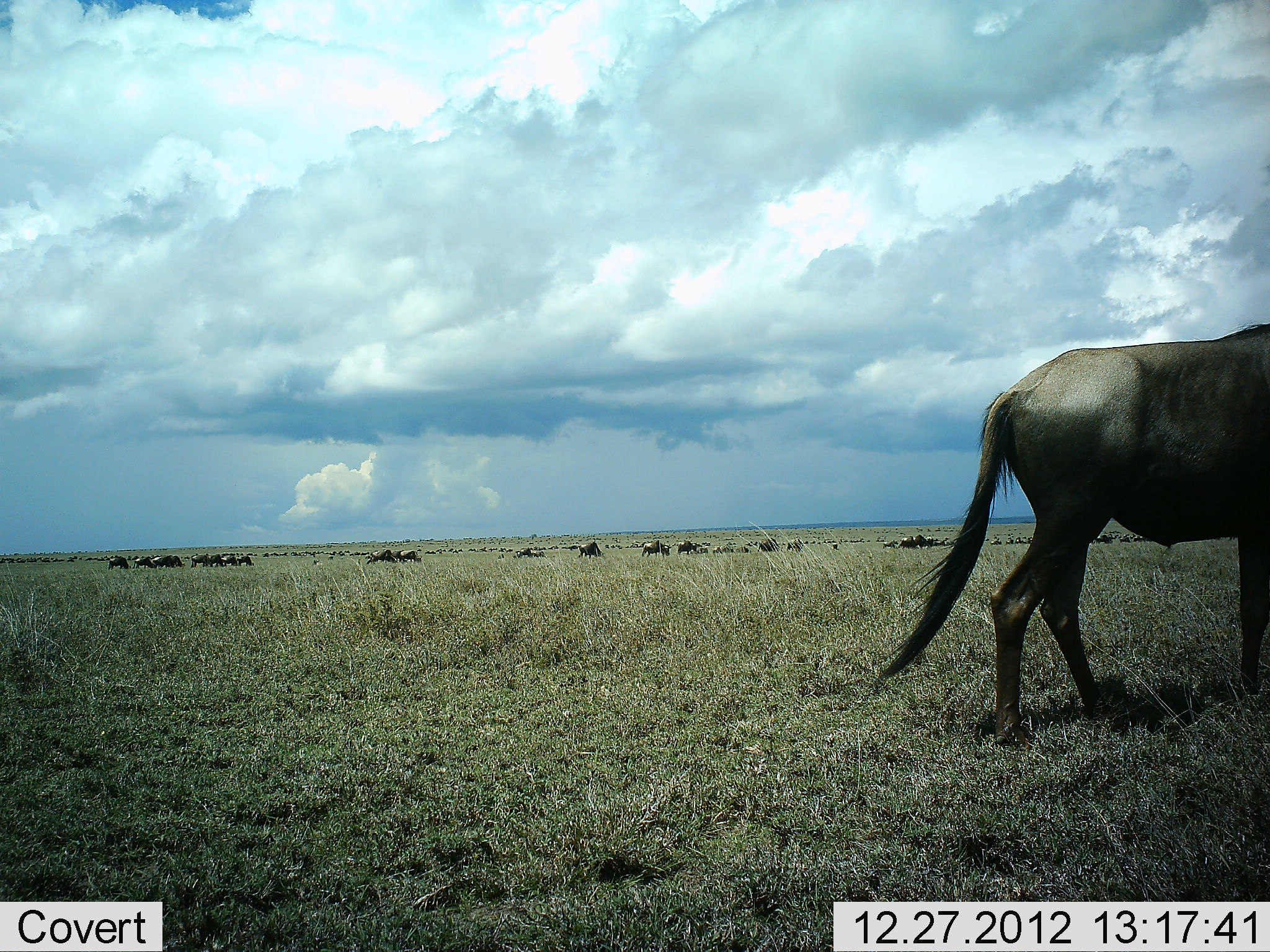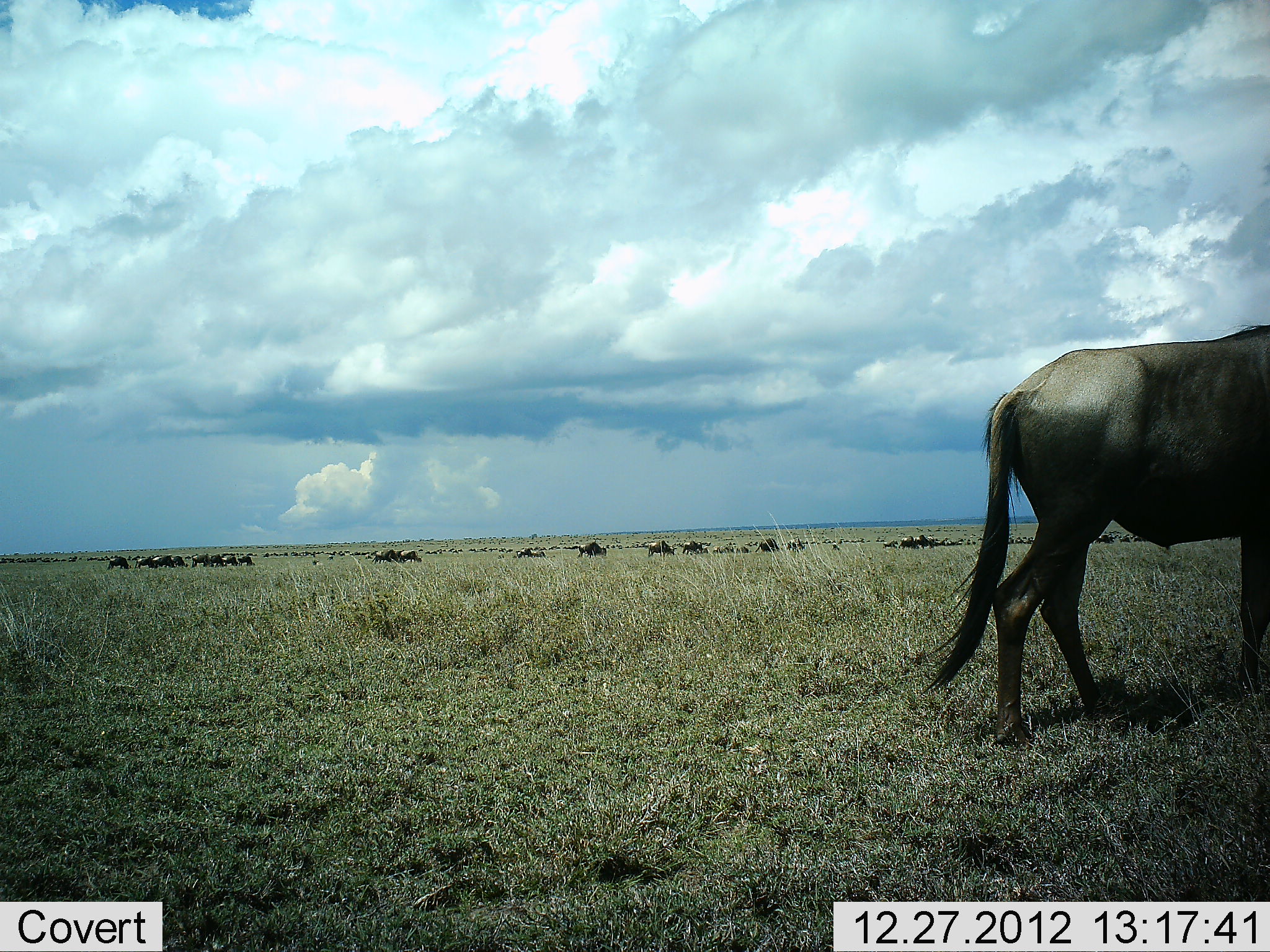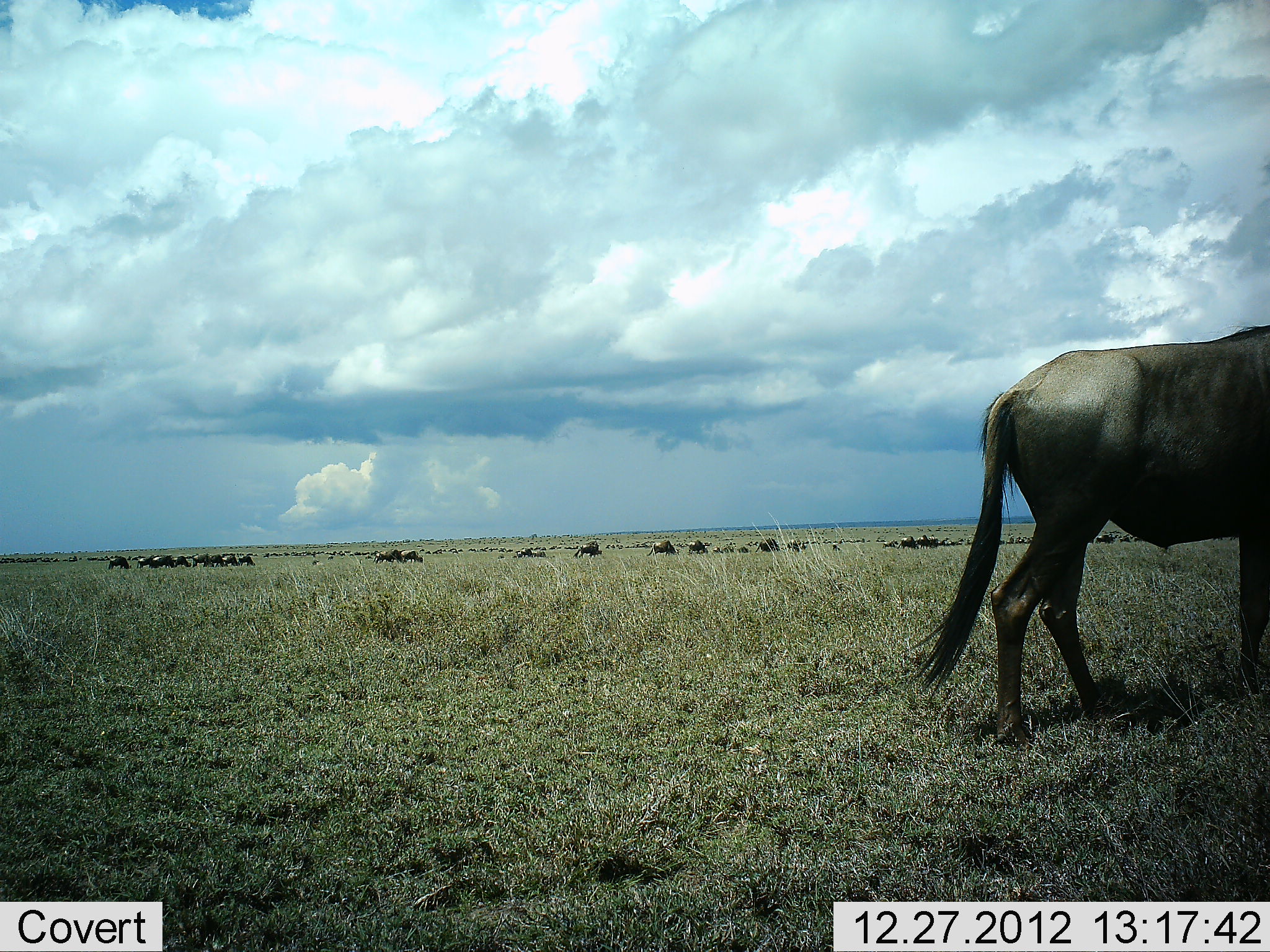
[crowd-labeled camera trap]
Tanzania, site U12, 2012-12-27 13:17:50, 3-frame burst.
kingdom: Animalia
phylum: Chordata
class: Mammalia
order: Artiodactyla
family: Bovidae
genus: Connochaetes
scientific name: Connochaetes taurinus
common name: blue wildebeest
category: wildebeest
Wildebeest (blue wildebeest) (Connochaetes taurinus), count 11-50. Behavior (volunteer vote fractions): standing 60%, resting 10%, moving 40%, interacting 0%. Young present (vote fraction): 0%. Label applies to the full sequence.